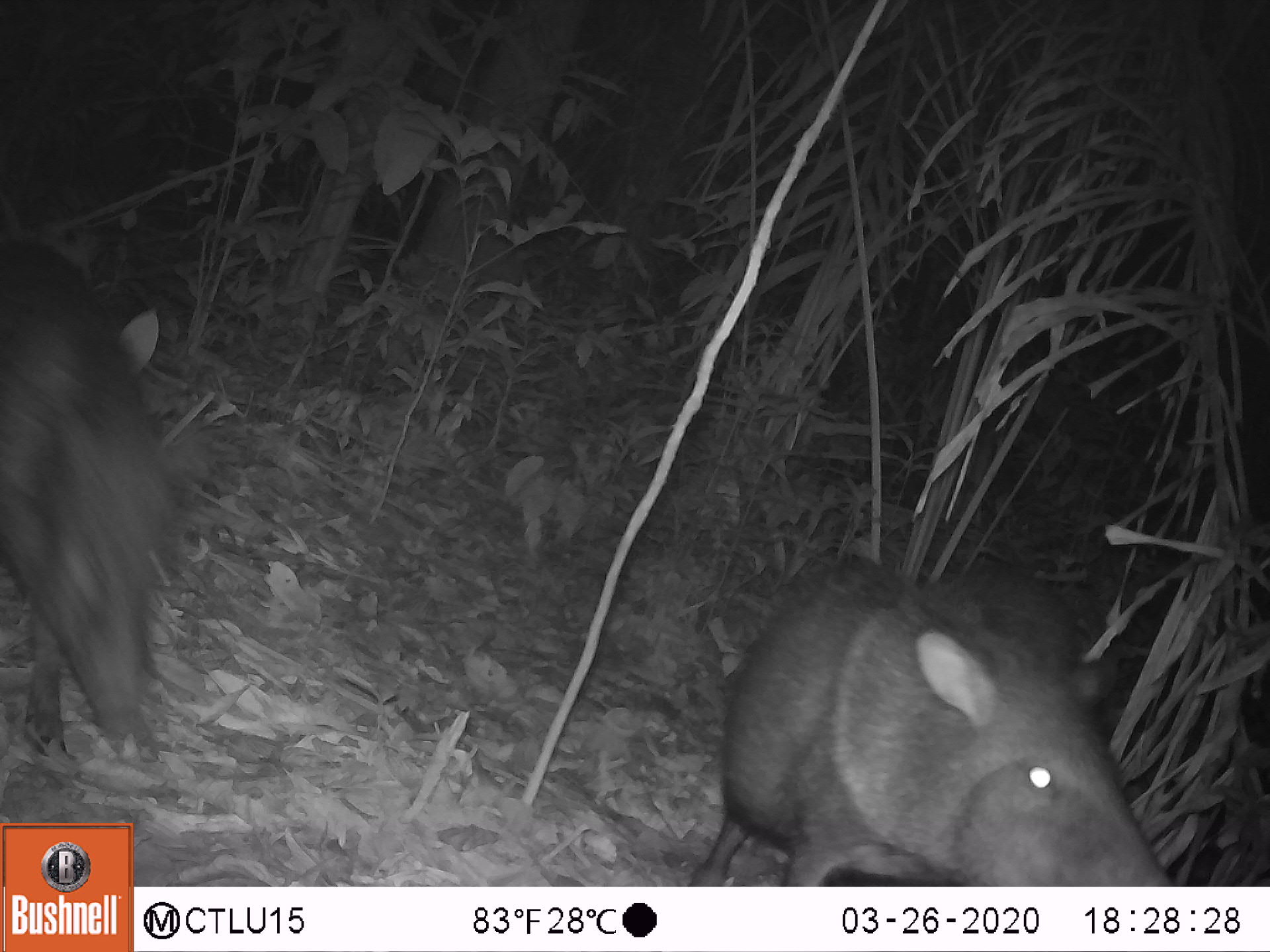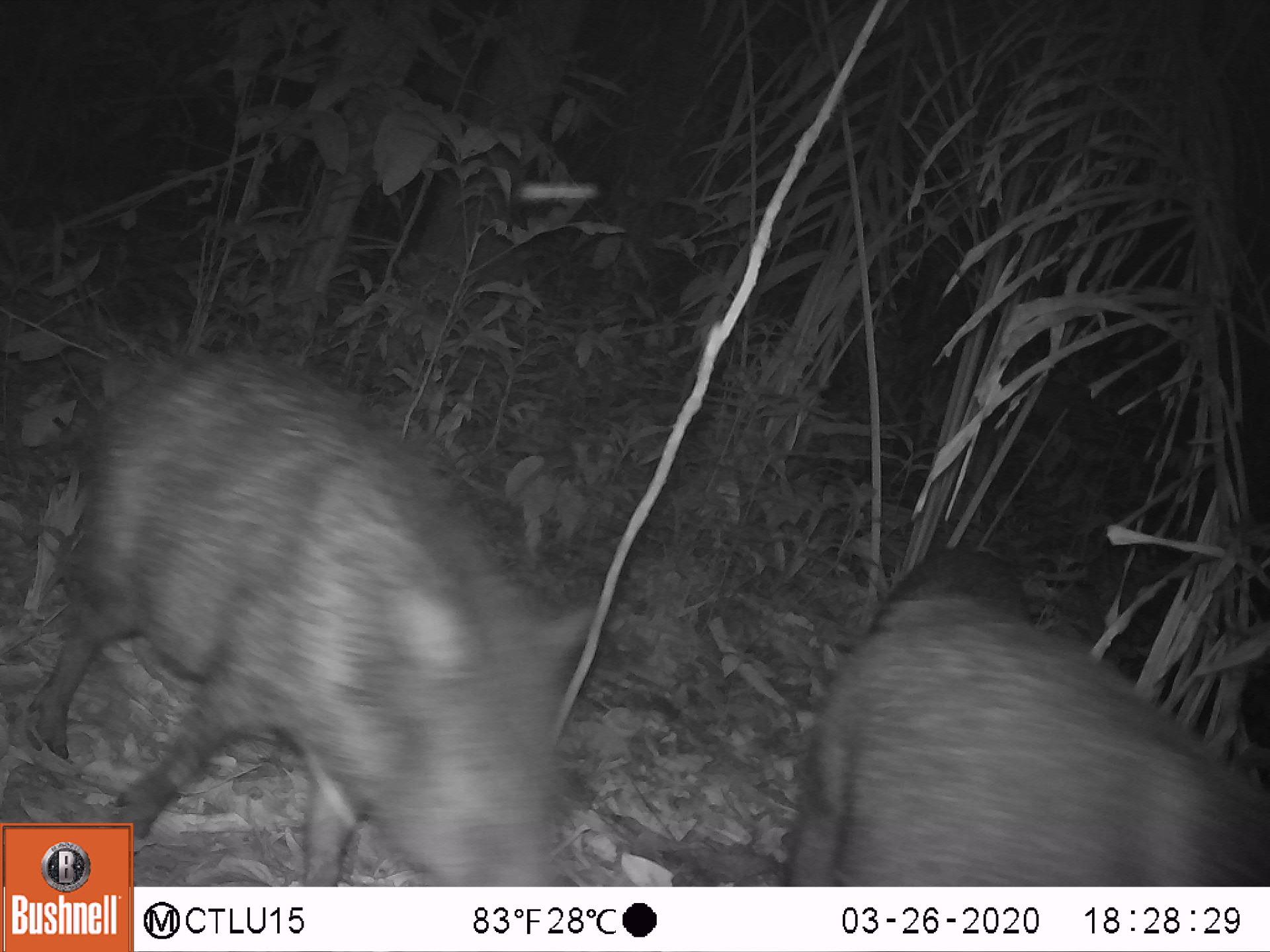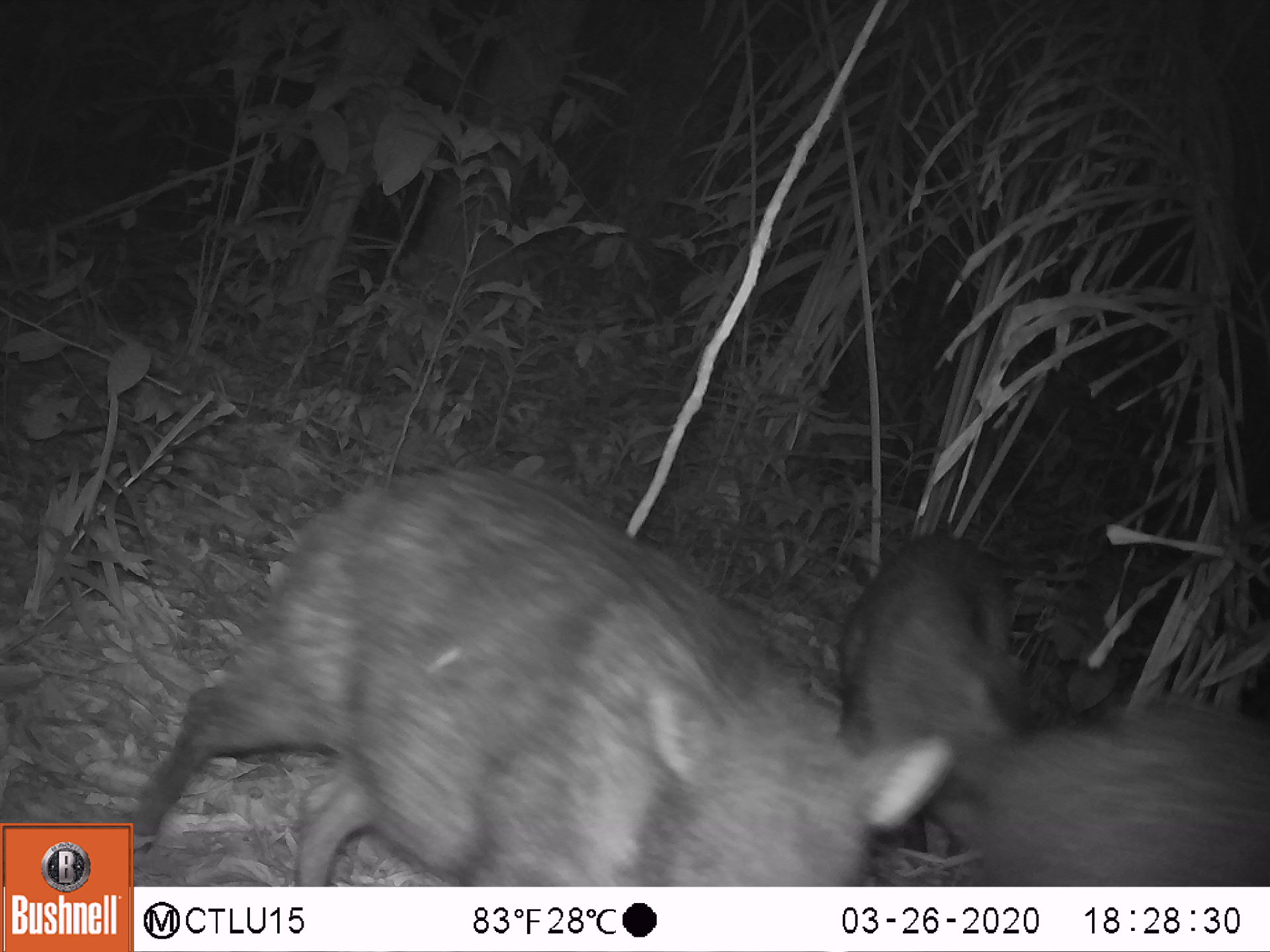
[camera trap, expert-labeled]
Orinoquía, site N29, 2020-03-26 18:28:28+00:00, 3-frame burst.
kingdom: Animalia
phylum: Chordata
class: Mammalia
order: Artiodactyla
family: Tayassuidae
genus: Pecari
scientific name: Pecari tajacu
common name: collared peccary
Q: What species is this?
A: Collared peccary (Pecari tajacu).